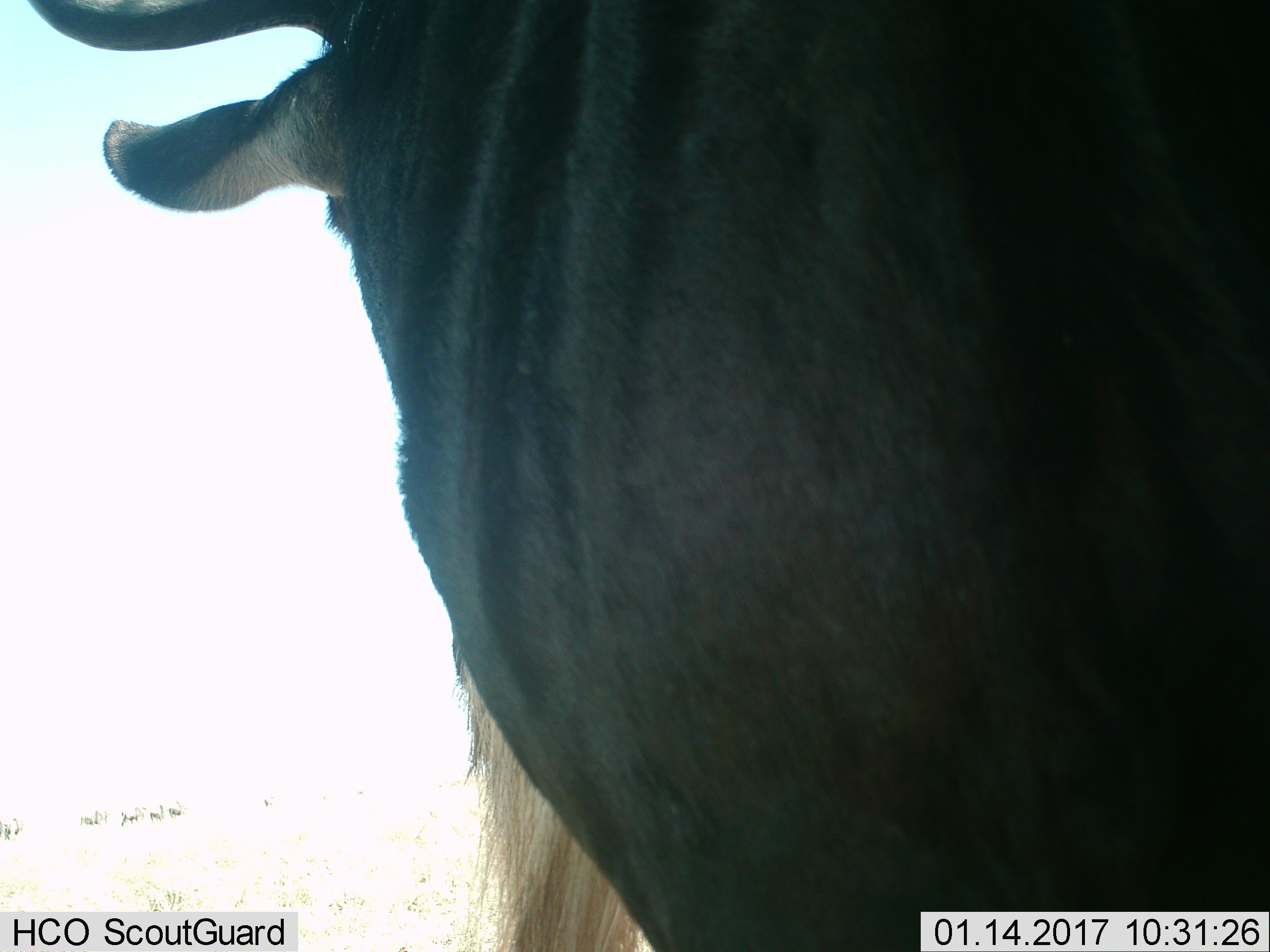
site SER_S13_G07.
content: unidentified animal